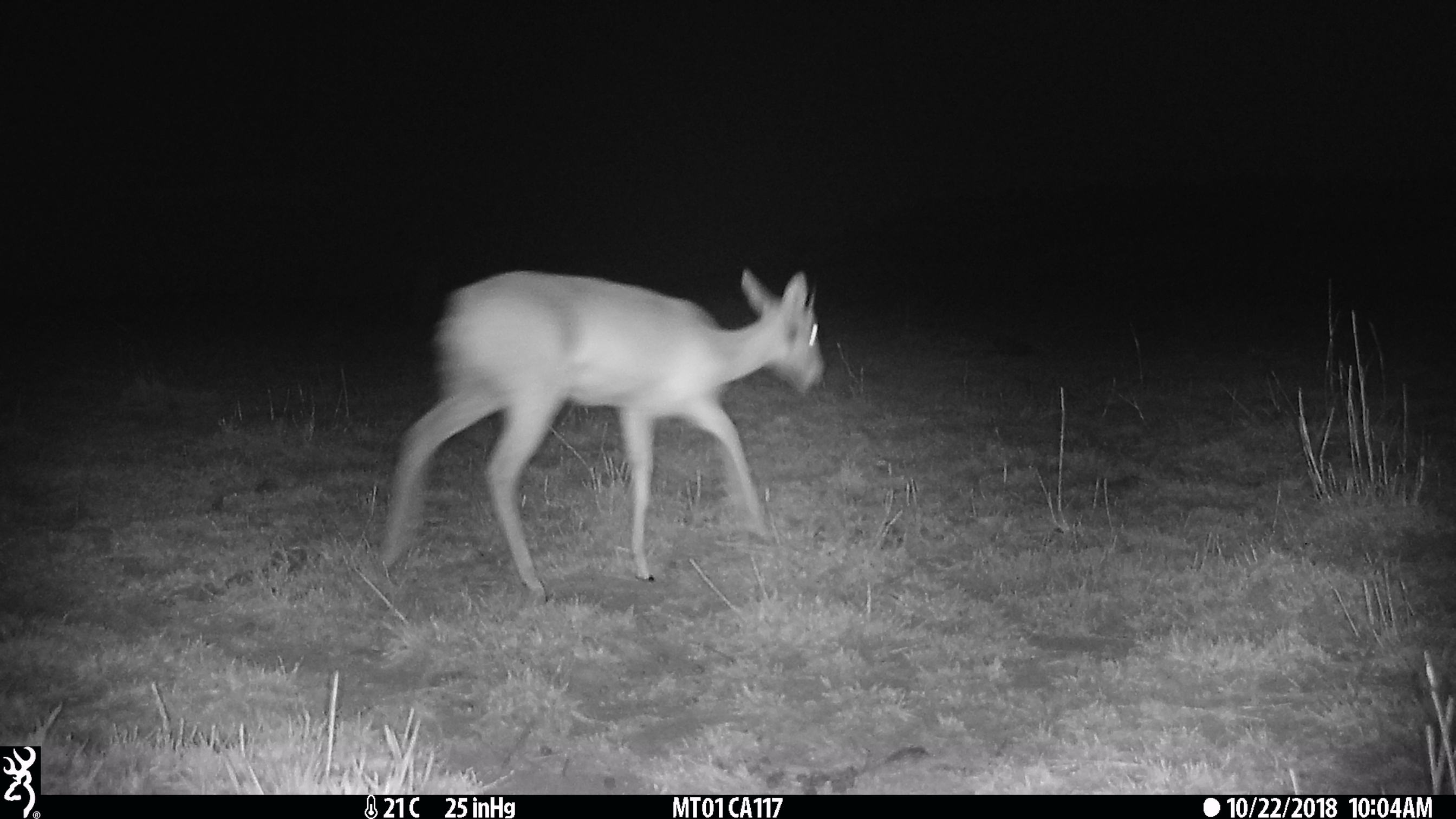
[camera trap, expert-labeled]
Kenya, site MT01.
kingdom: Animalia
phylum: Chordata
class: Mammalia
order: Artiodactyla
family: Bovidae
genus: Ourebia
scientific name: Ourebia ourebi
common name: oribi